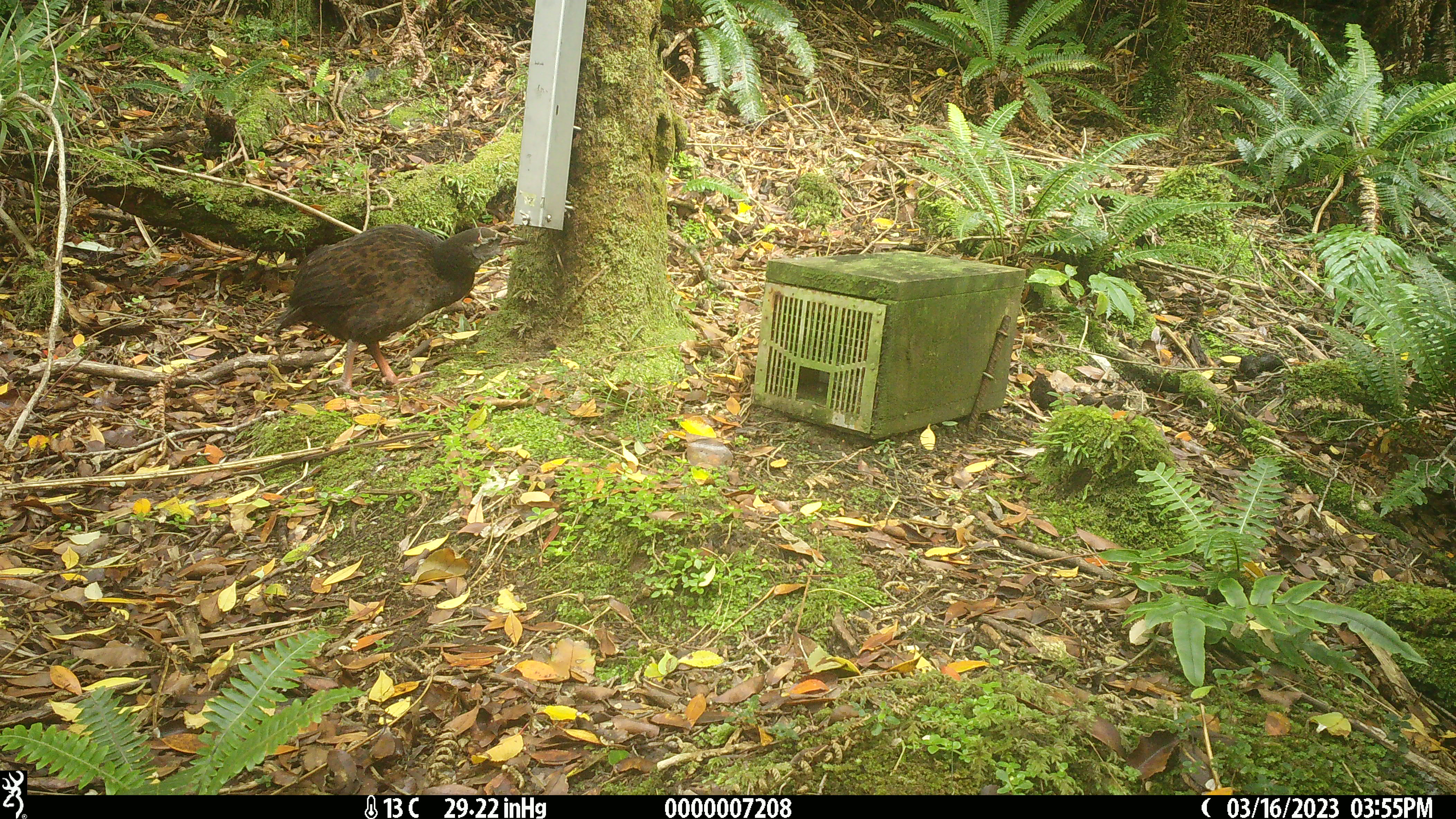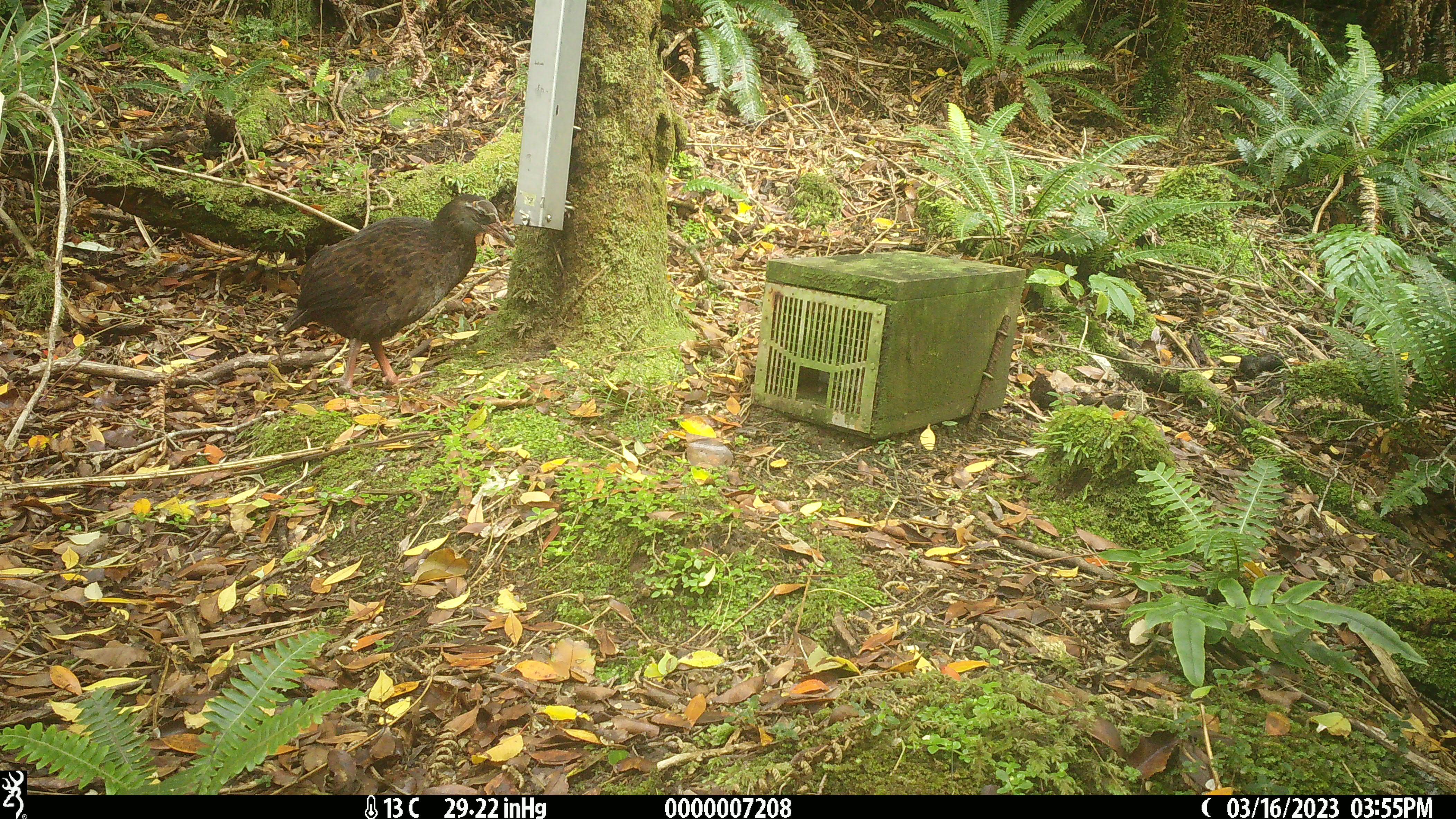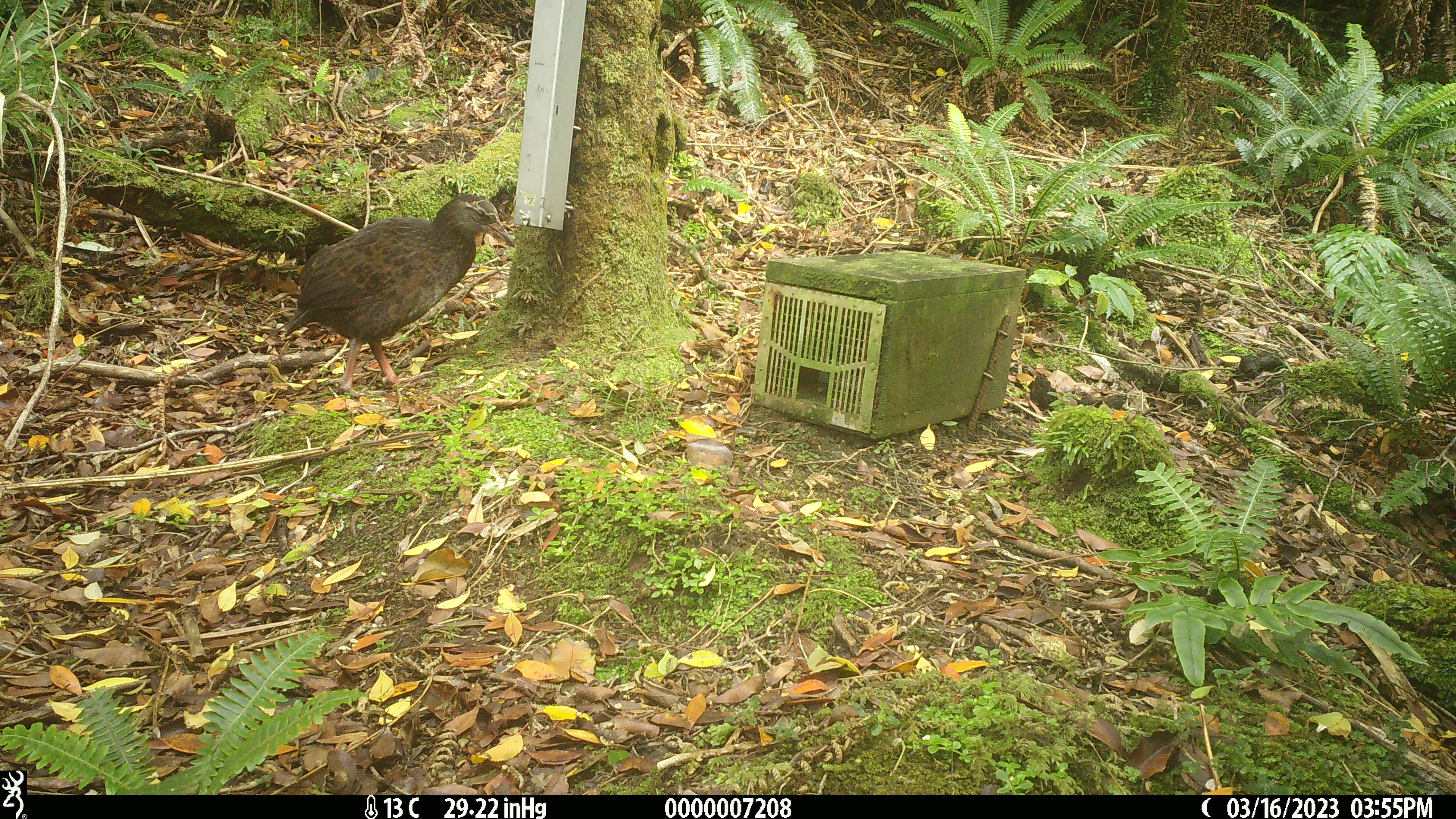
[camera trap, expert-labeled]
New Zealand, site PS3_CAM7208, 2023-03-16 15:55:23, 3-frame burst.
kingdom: Animalia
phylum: Chordata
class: Aves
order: Gruiformes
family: Rallidae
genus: Gallirallus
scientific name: Gallirallus australis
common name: weka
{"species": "weka (Gallirallus australis)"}